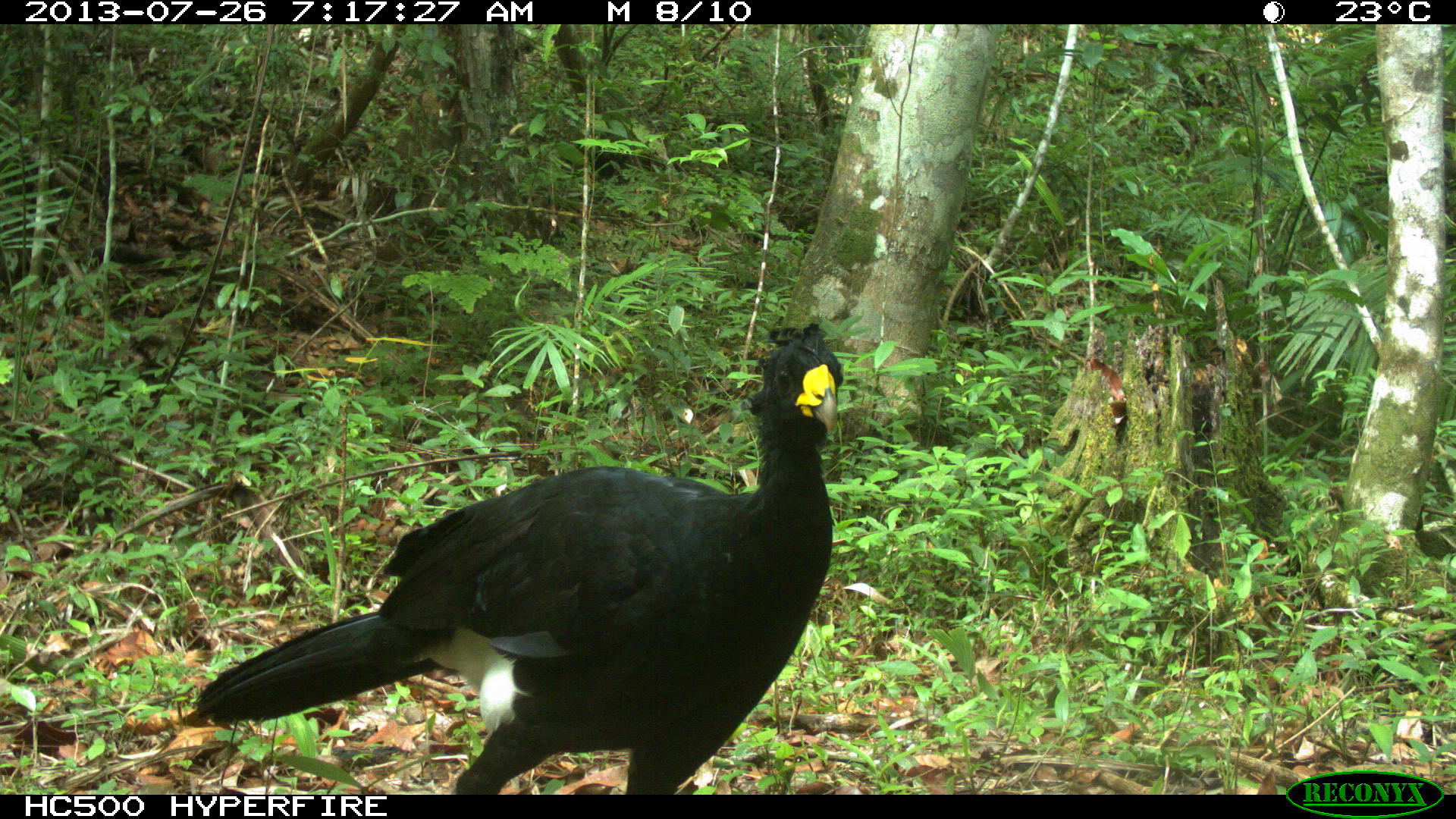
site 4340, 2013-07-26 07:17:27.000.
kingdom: Animalia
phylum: Chordata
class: Aves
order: Galliformes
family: Cracidae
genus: Crax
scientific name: Crax rubra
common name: great curassow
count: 1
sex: male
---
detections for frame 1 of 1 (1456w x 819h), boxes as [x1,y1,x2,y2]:
crax rubra: [190,320,843,794]